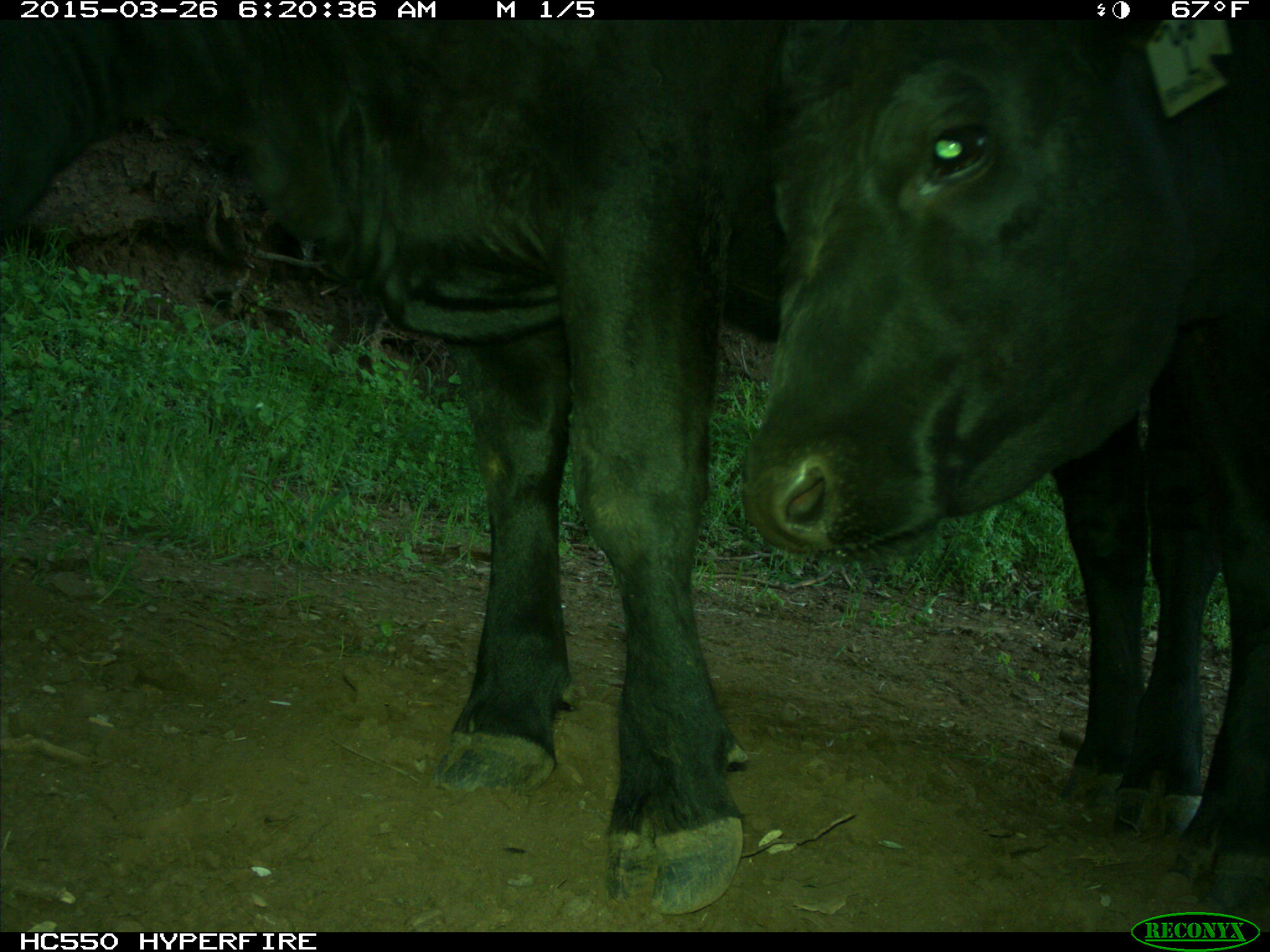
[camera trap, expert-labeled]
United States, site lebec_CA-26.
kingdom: Animalia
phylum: Chordata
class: Mammalia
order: Artiodactyla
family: Bovidae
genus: Bos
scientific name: Bos taurus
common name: domestic cow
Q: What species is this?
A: Bos taurus (domestic cow).